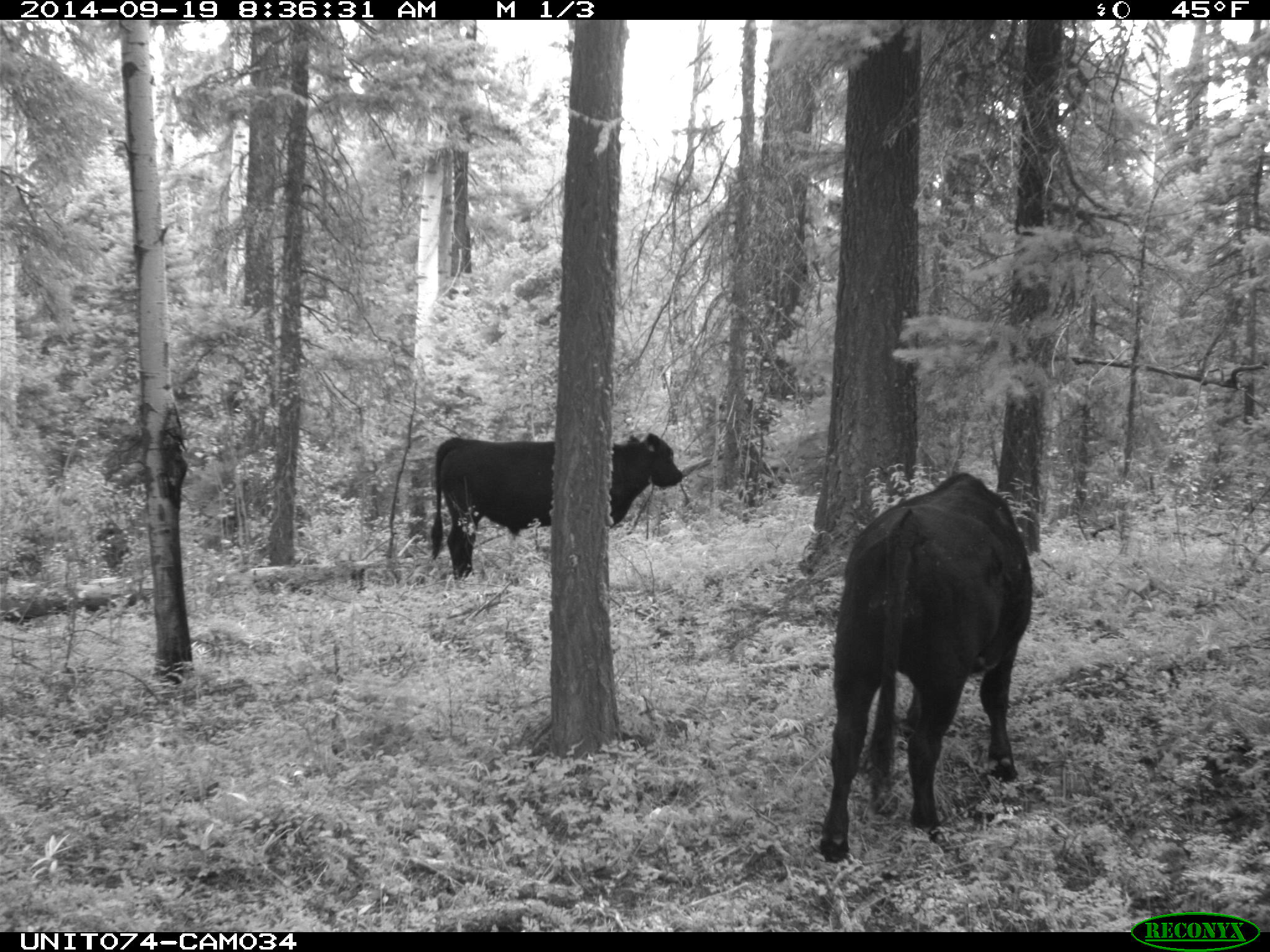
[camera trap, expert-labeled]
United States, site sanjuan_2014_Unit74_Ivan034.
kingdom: Animalia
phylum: Chordata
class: Mammalia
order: Artiodactyla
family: Bovidae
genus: Bos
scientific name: Bos taurus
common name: domestic cow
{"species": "Bos taurus (domestic cow)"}